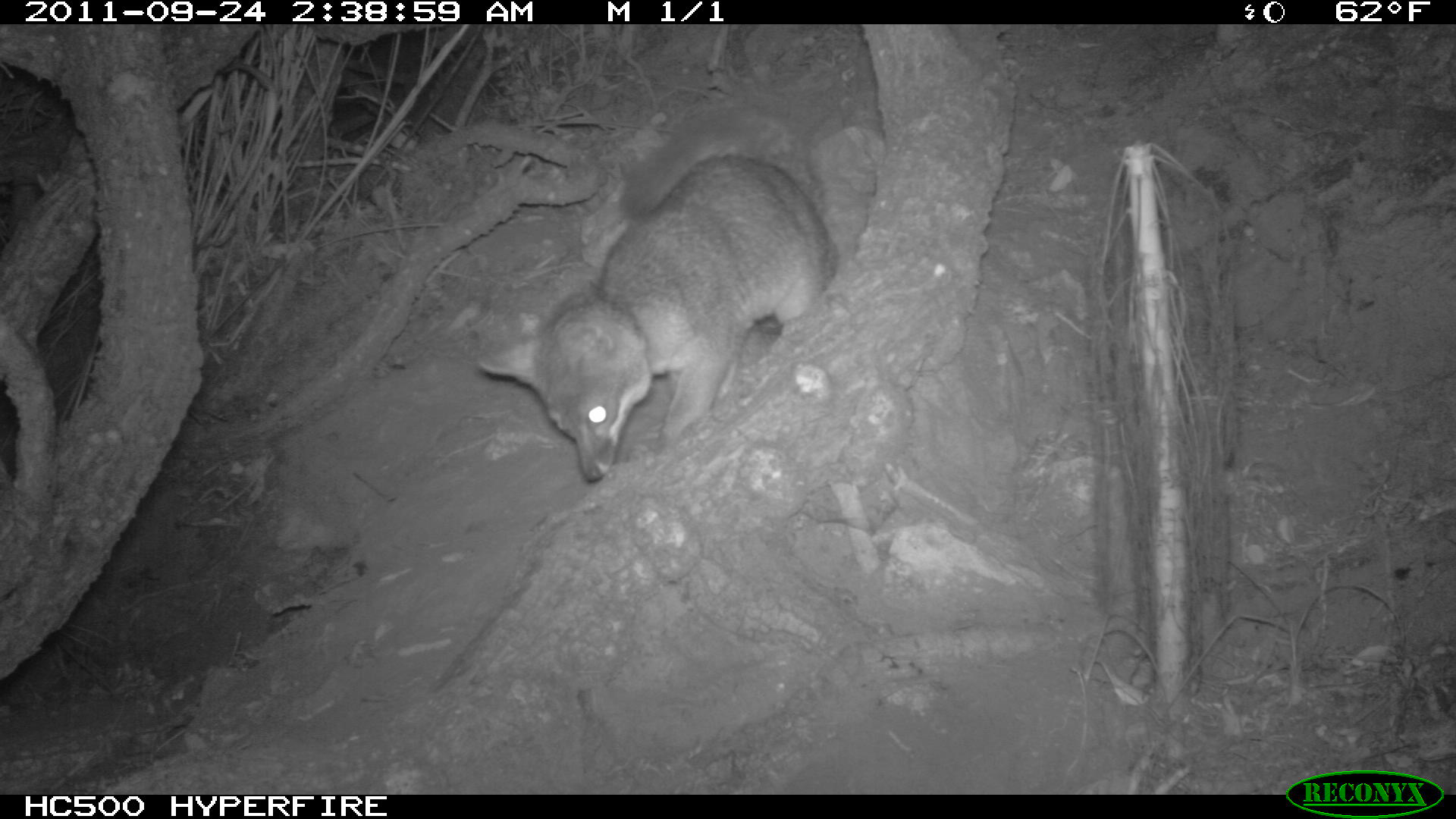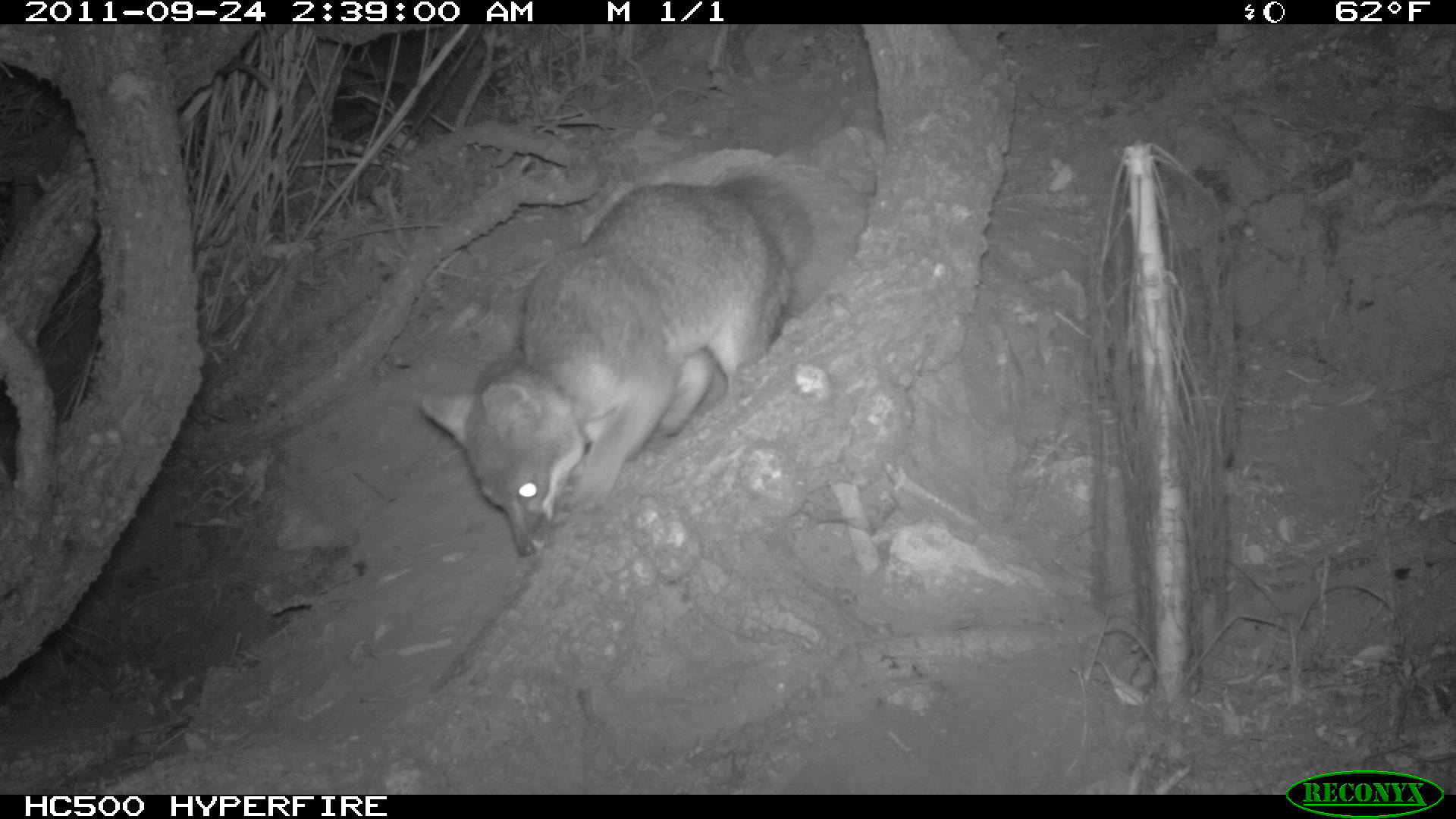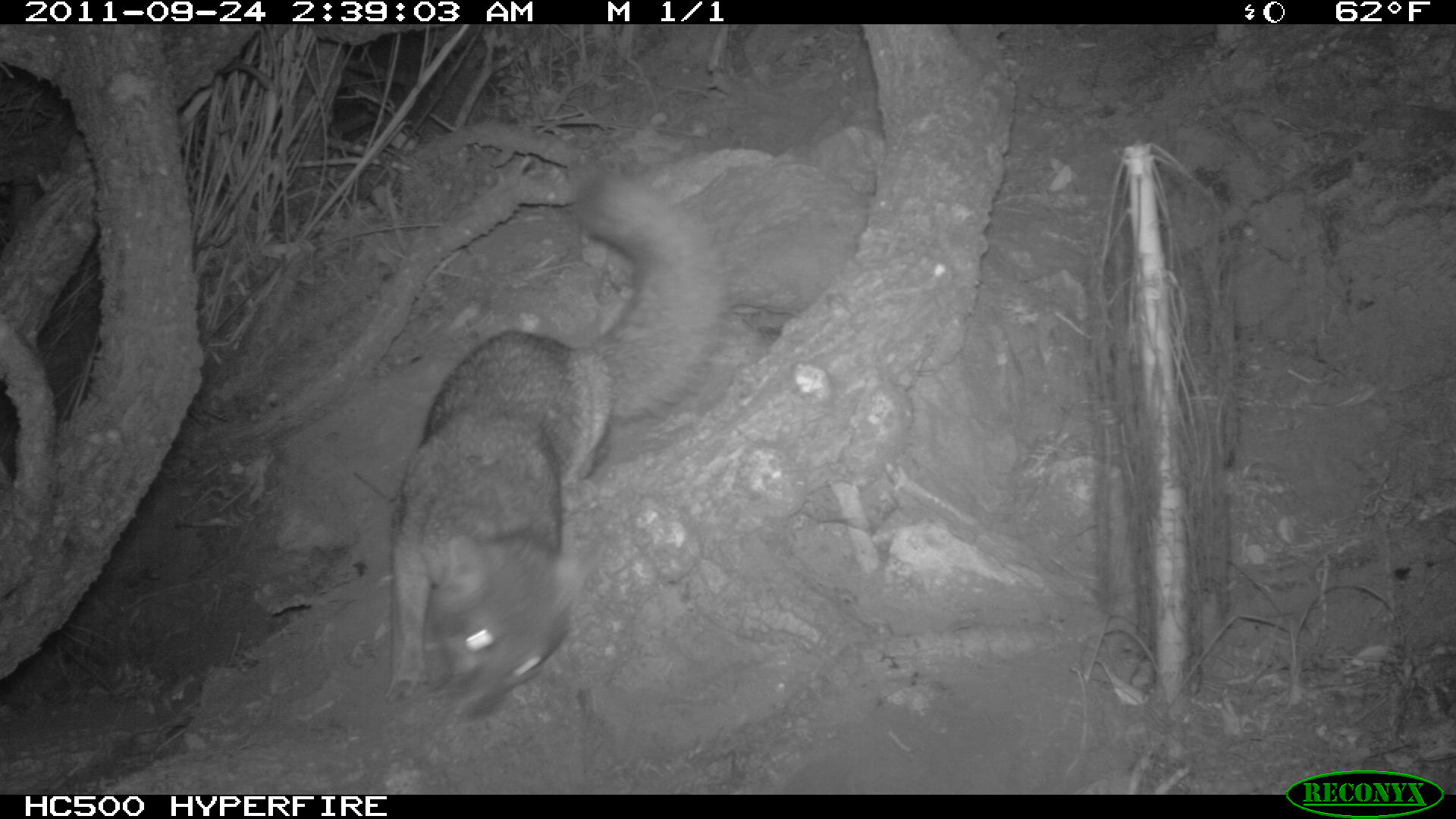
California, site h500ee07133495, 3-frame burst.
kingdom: Animalia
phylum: Chordata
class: Mammalia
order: Carnivora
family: Canidae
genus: Urocyon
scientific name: Urocyon littoralis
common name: island fox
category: fox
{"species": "fox (island fox) (Urocyon littoralis)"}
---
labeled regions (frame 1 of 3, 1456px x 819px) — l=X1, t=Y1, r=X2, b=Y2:
fox: l=479, t=105, r=839, b=479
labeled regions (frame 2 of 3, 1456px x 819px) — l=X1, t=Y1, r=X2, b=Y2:
fox: l=410, t=169, r=813, b=556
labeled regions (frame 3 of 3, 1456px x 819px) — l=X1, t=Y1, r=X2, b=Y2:
fox: l=384, t=167, r=736, b=720